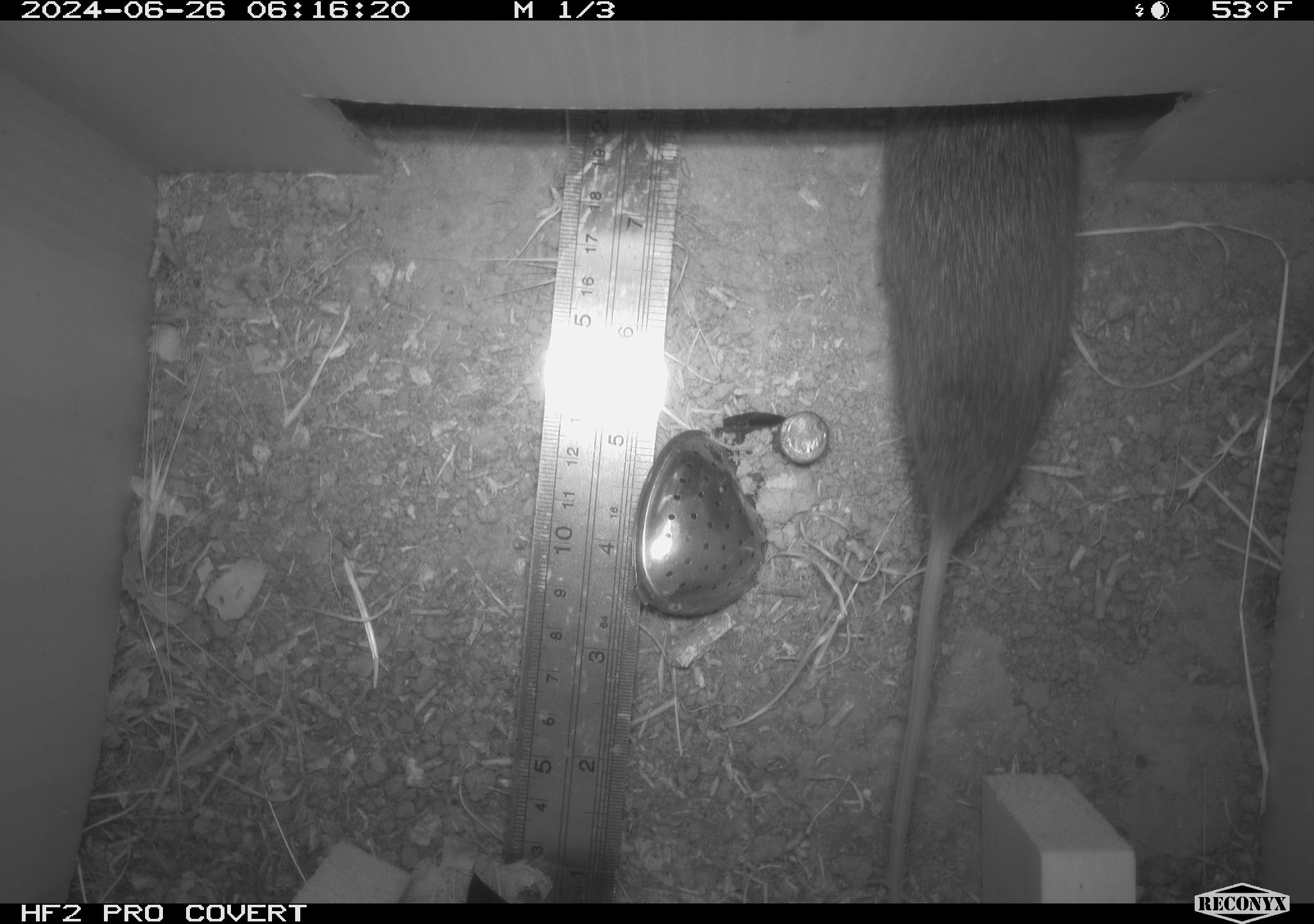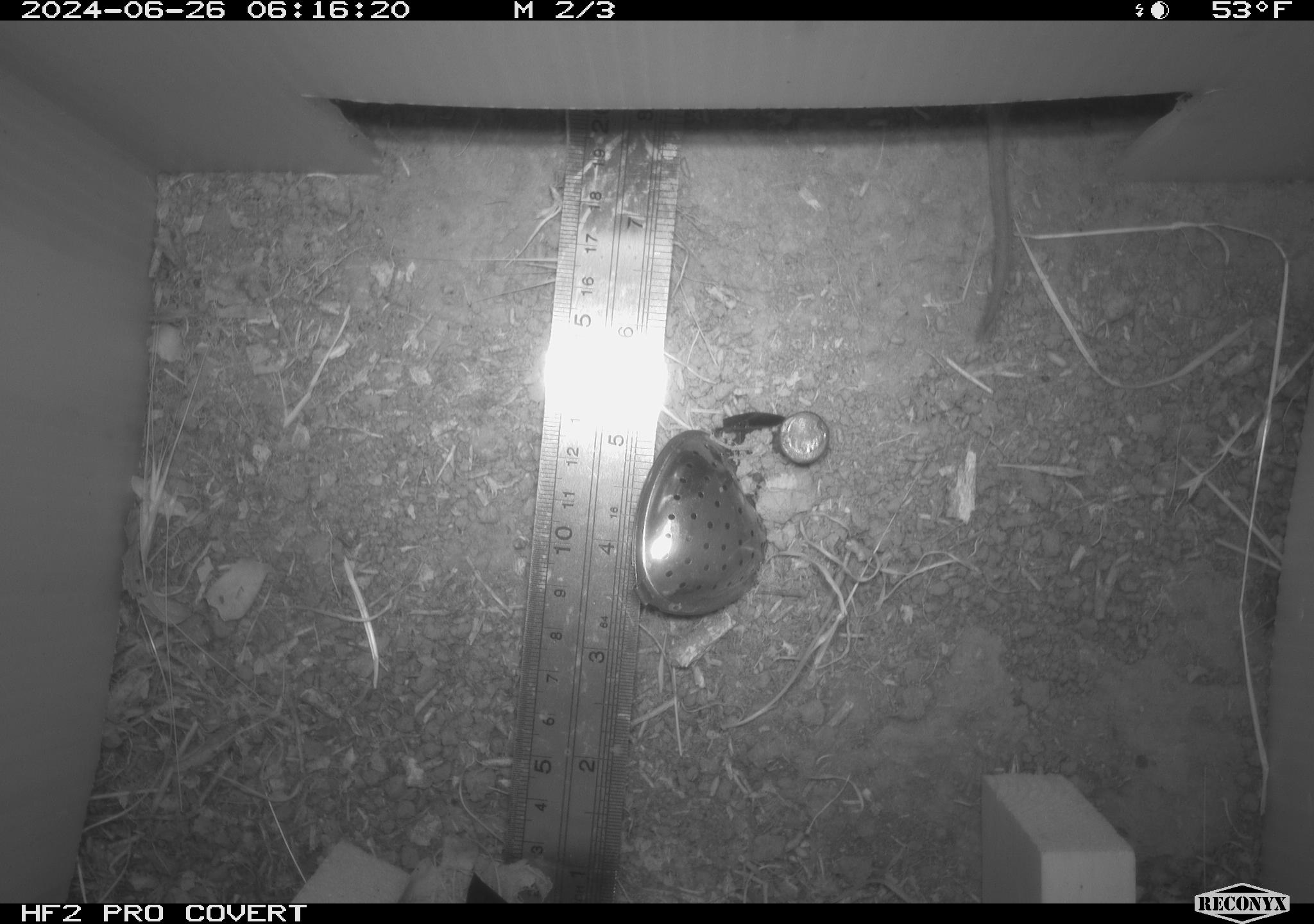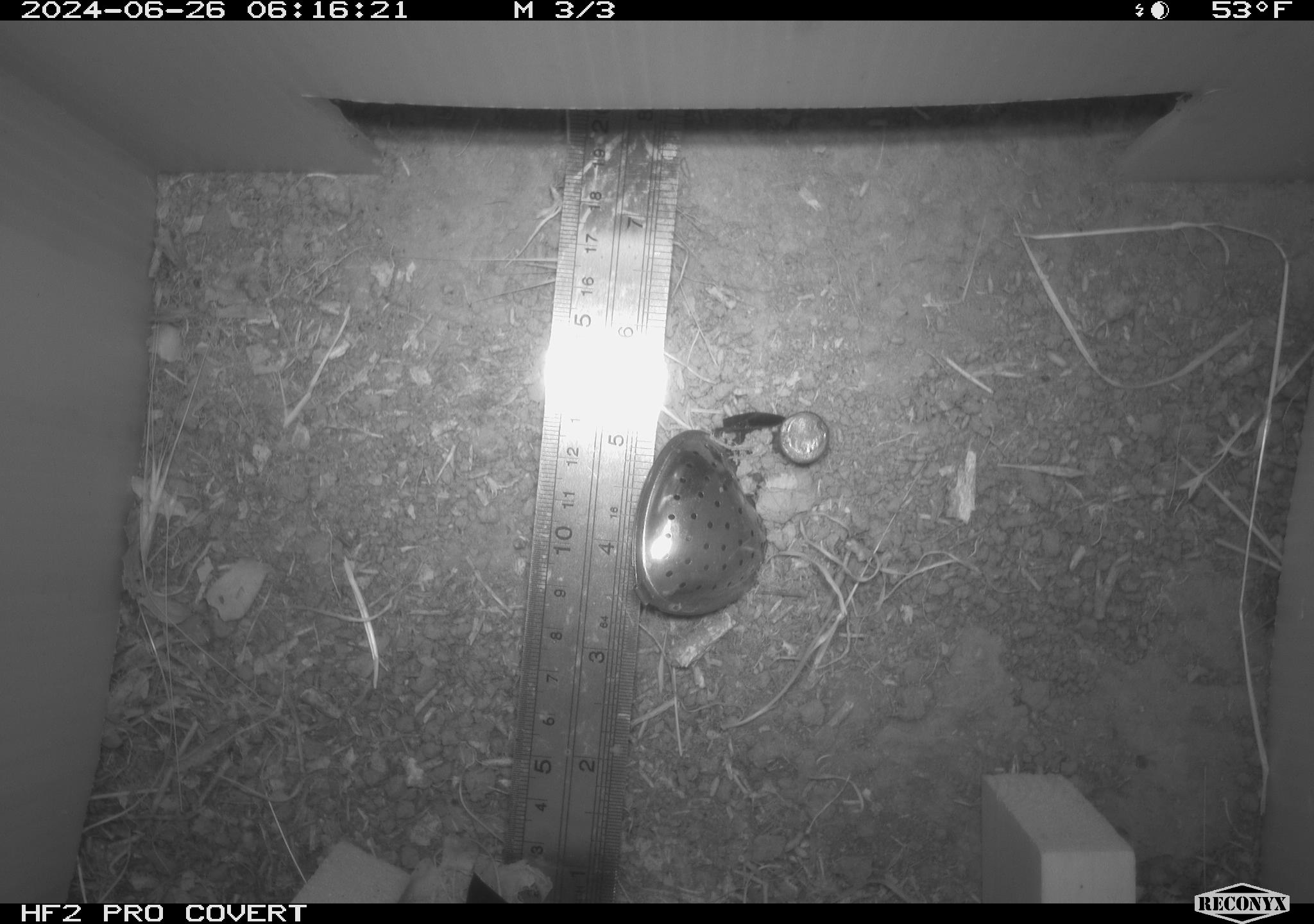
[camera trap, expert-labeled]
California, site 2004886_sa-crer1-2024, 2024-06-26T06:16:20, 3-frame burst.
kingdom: Animalia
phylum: Chordata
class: Mammalia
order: Rodentia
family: Cricetidae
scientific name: Arvicolinae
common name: voles, lemmings, and muskrats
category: arvicolinae subfamily